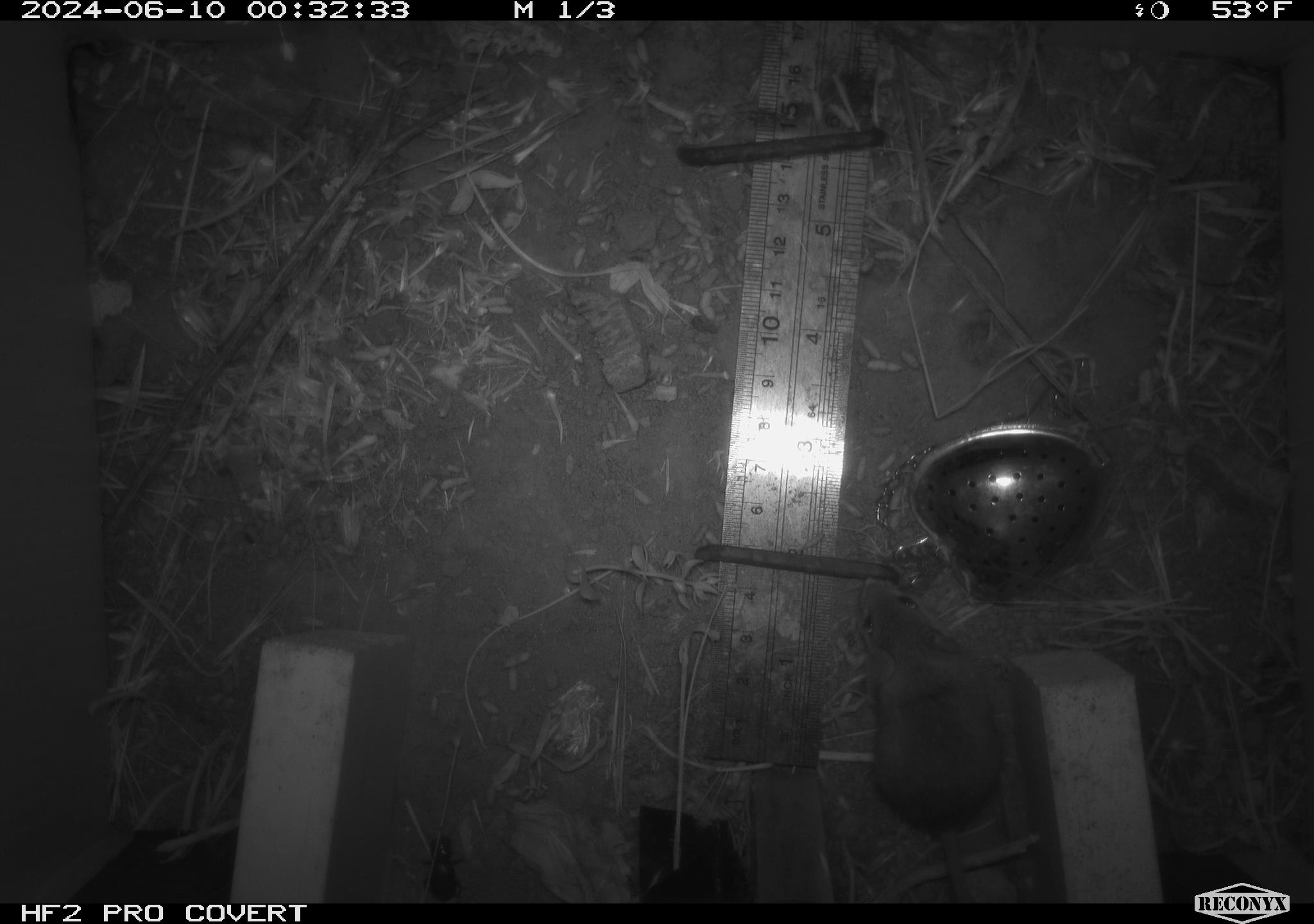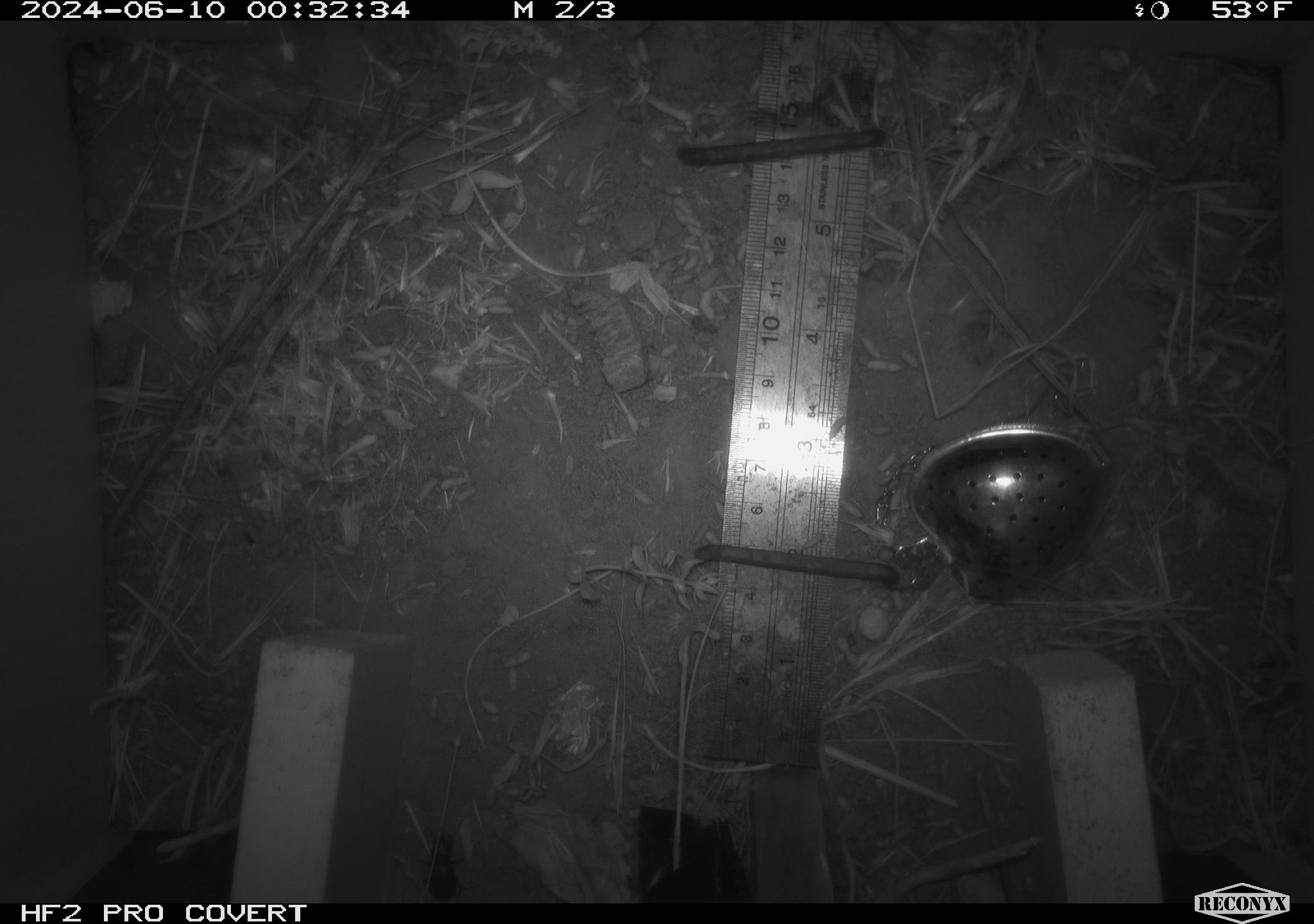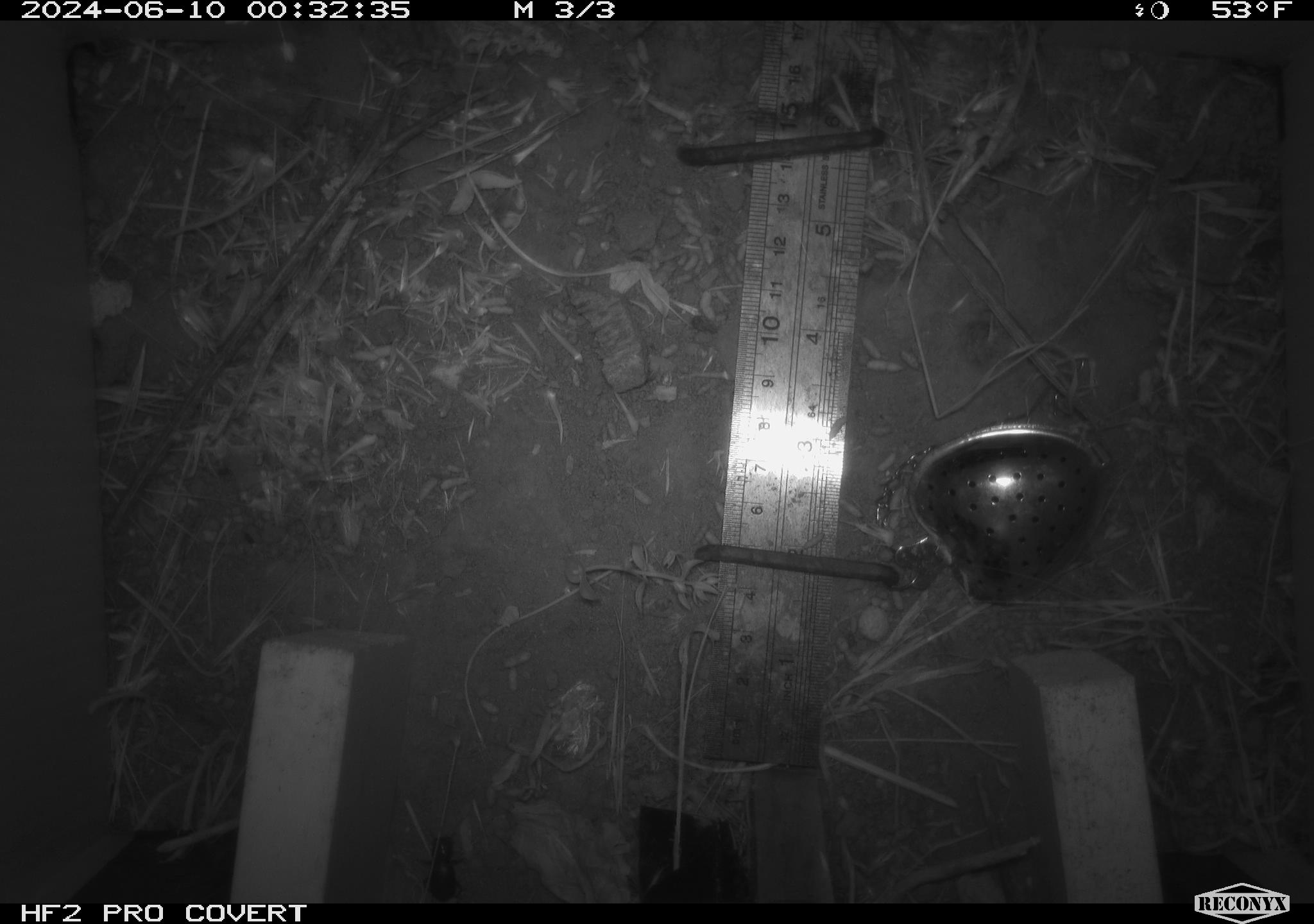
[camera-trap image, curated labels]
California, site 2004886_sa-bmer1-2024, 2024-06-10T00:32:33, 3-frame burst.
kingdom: Animalia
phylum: Chordata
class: Mammalia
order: Rodentia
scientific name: Rodentia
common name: mouse species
Mouse species (Rodentia).